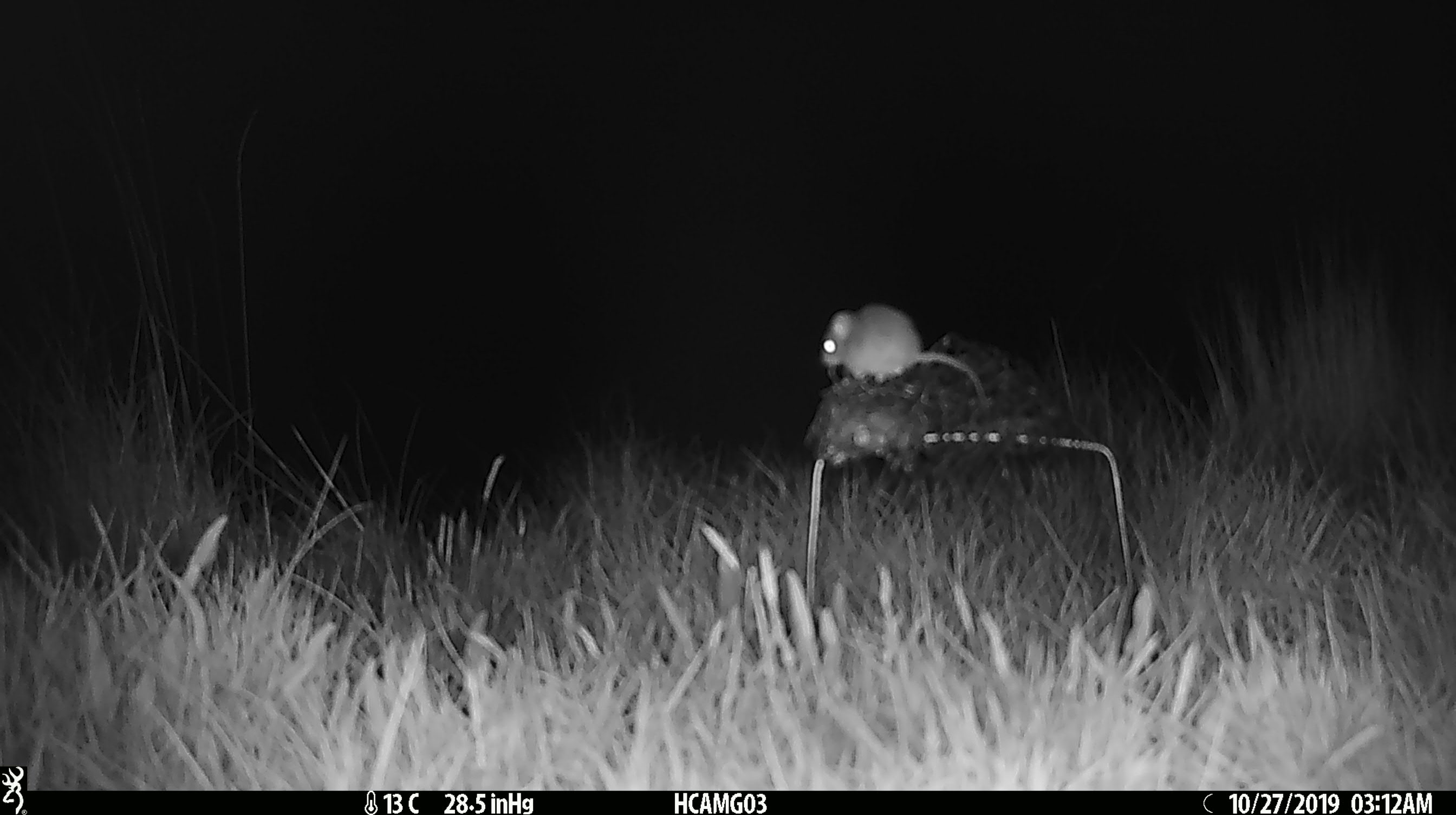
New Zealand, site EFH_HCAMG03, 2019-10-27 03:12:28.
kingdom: Animalia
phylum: Chordata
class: Mammalia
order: Rodentia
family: Muridae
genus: Mus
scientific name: Mus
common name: mouse